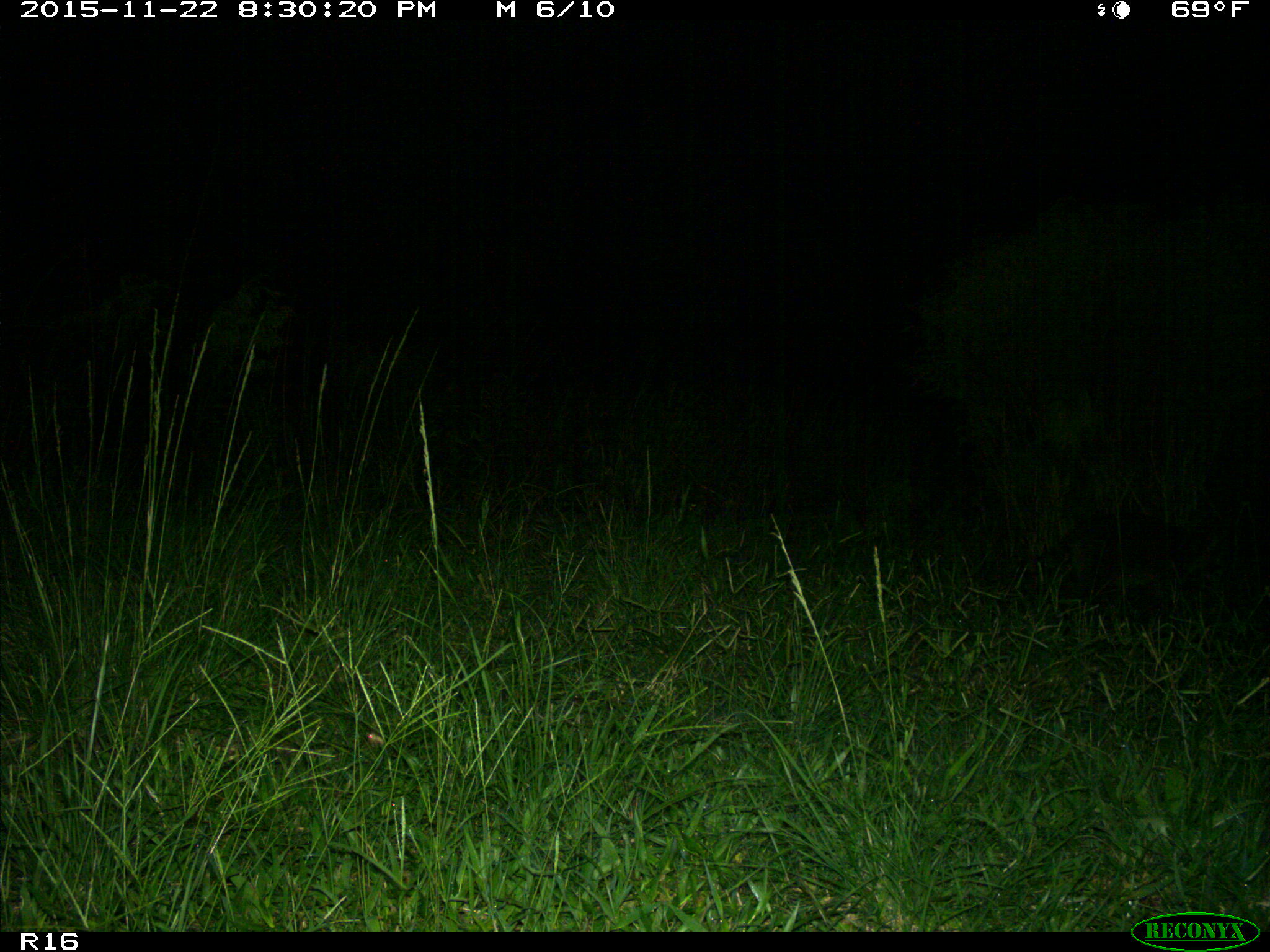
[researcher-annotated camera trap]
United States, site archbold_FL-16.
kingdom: Animalia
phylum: Chordata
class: Mammalia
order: Carnivora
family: Procyonidae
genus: Procyon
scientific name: Procyon lotor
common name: common raccoon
Procyon lotor (common raccoon).